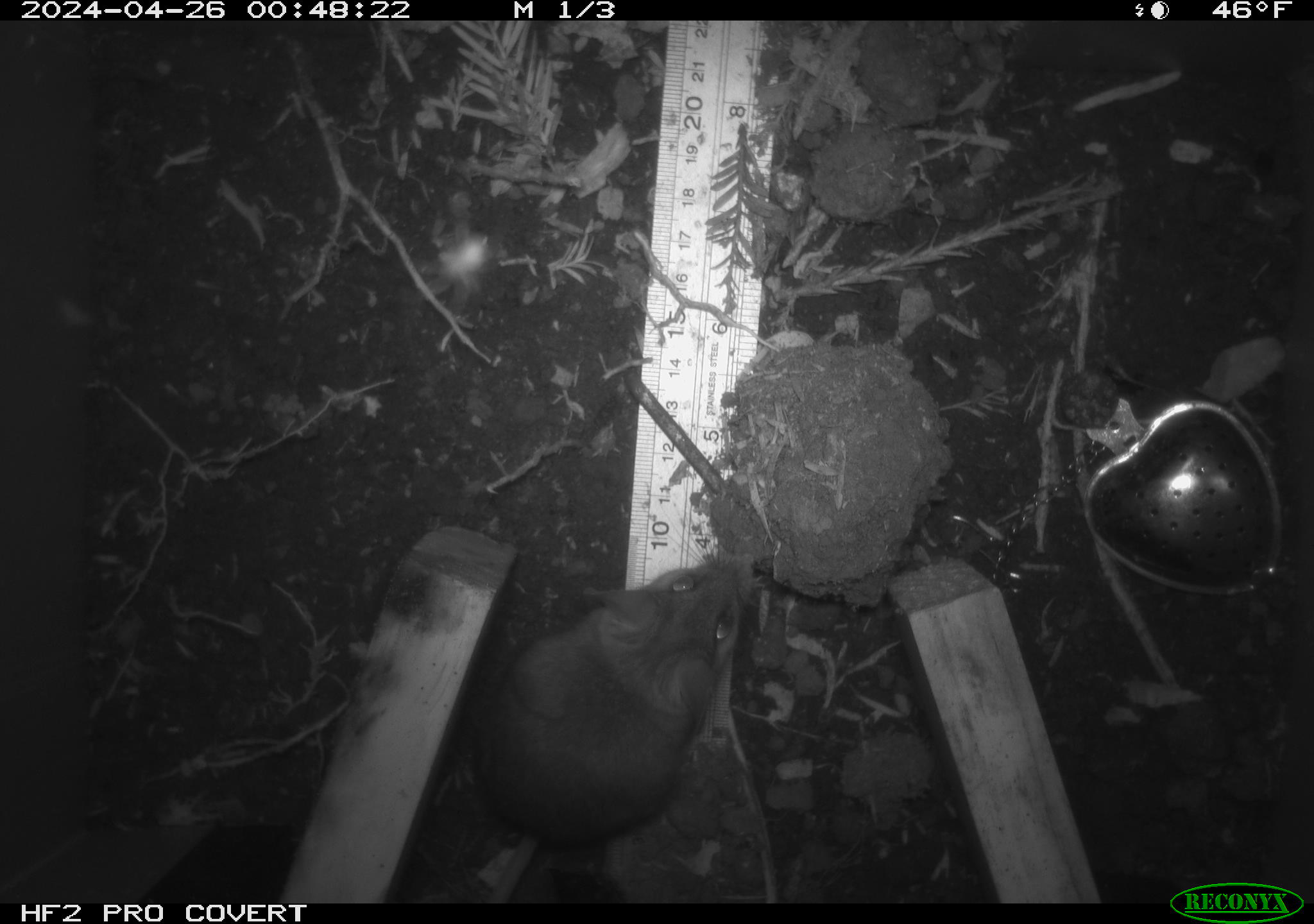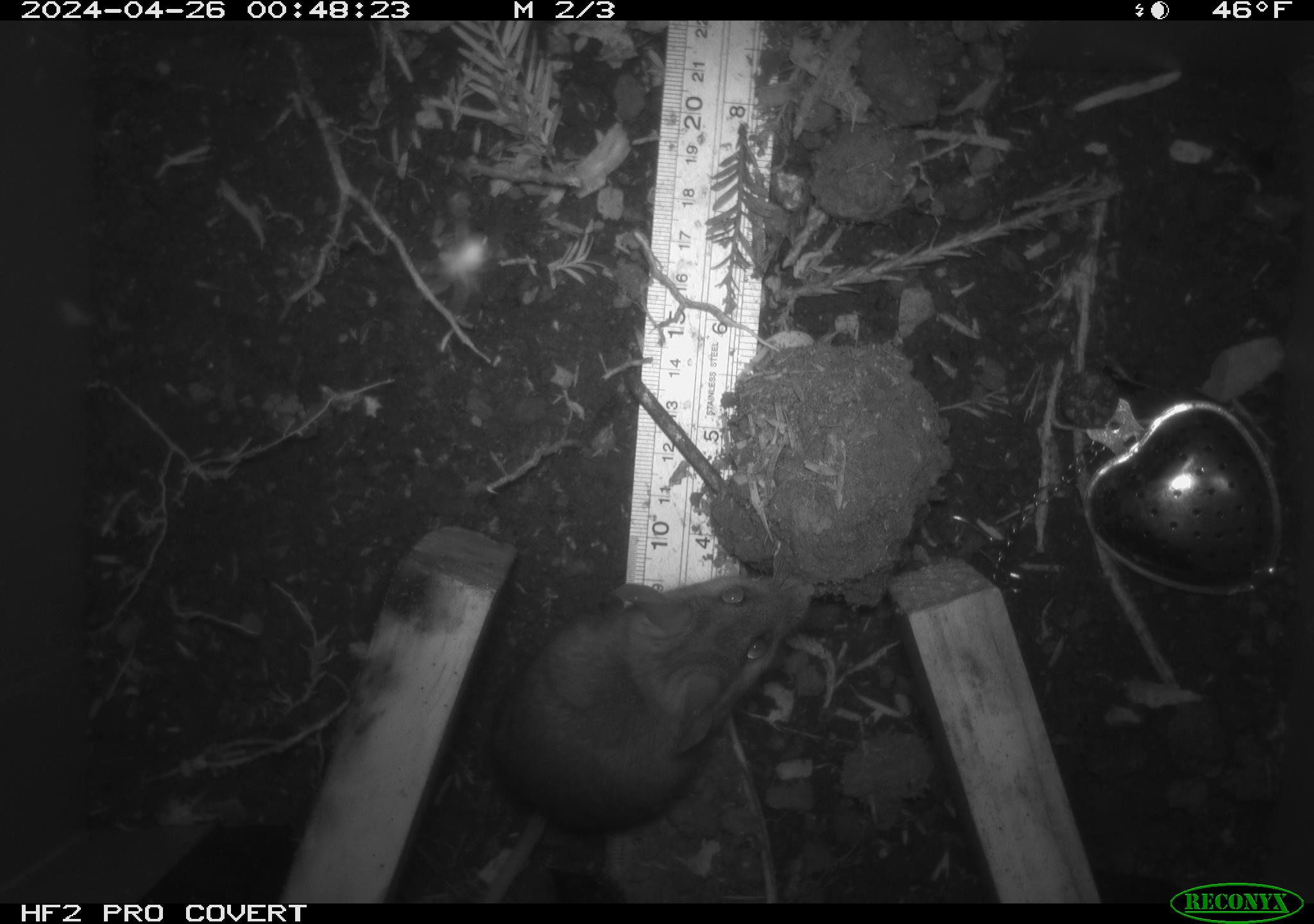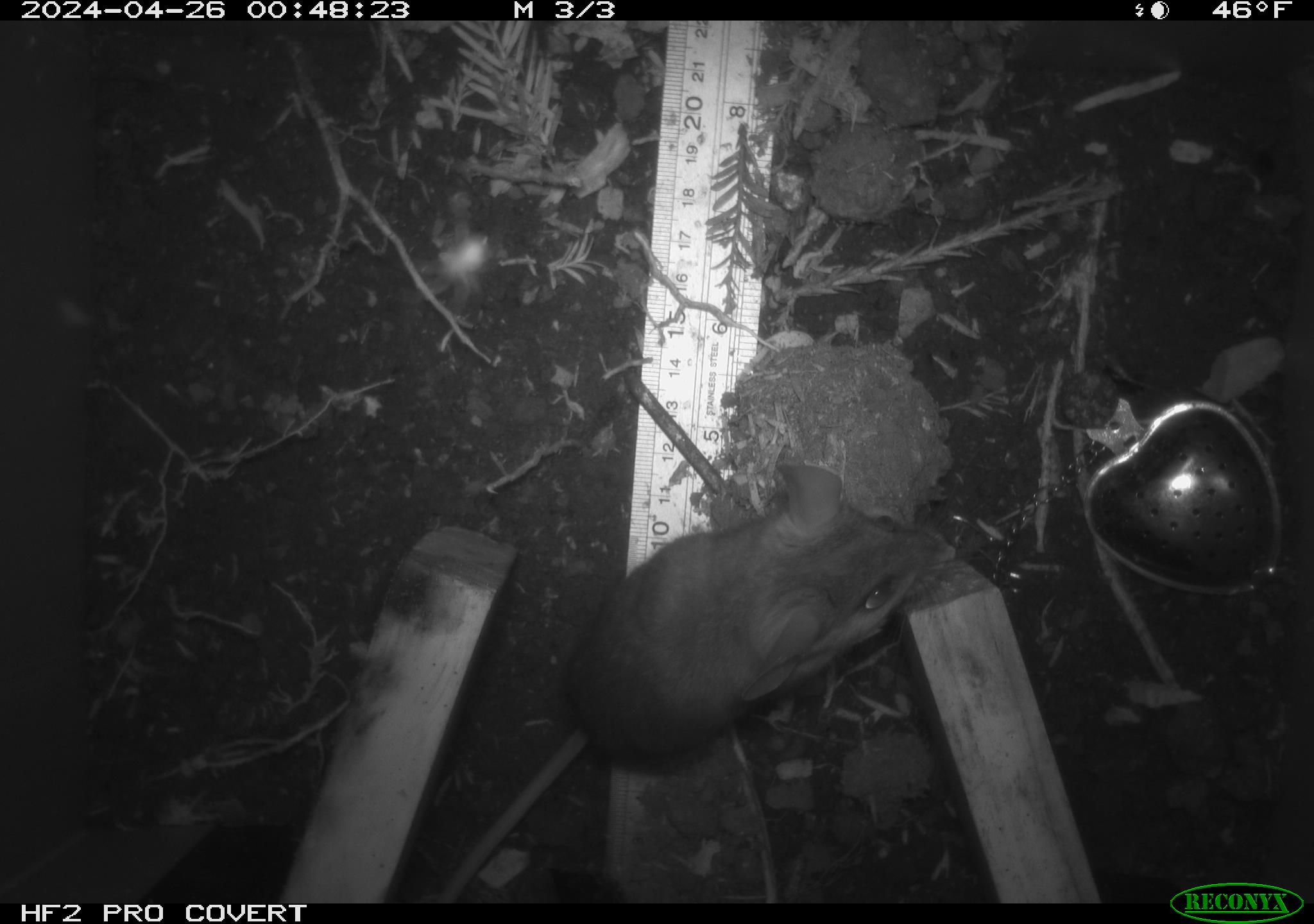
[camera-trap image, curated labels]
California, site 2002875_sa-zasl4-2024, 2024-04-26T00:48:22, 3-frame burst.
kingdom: Animalia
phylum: Chordata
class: Mammalia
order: Rodentia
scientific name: Rodentia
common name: rodent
Rodent (Rodentia).